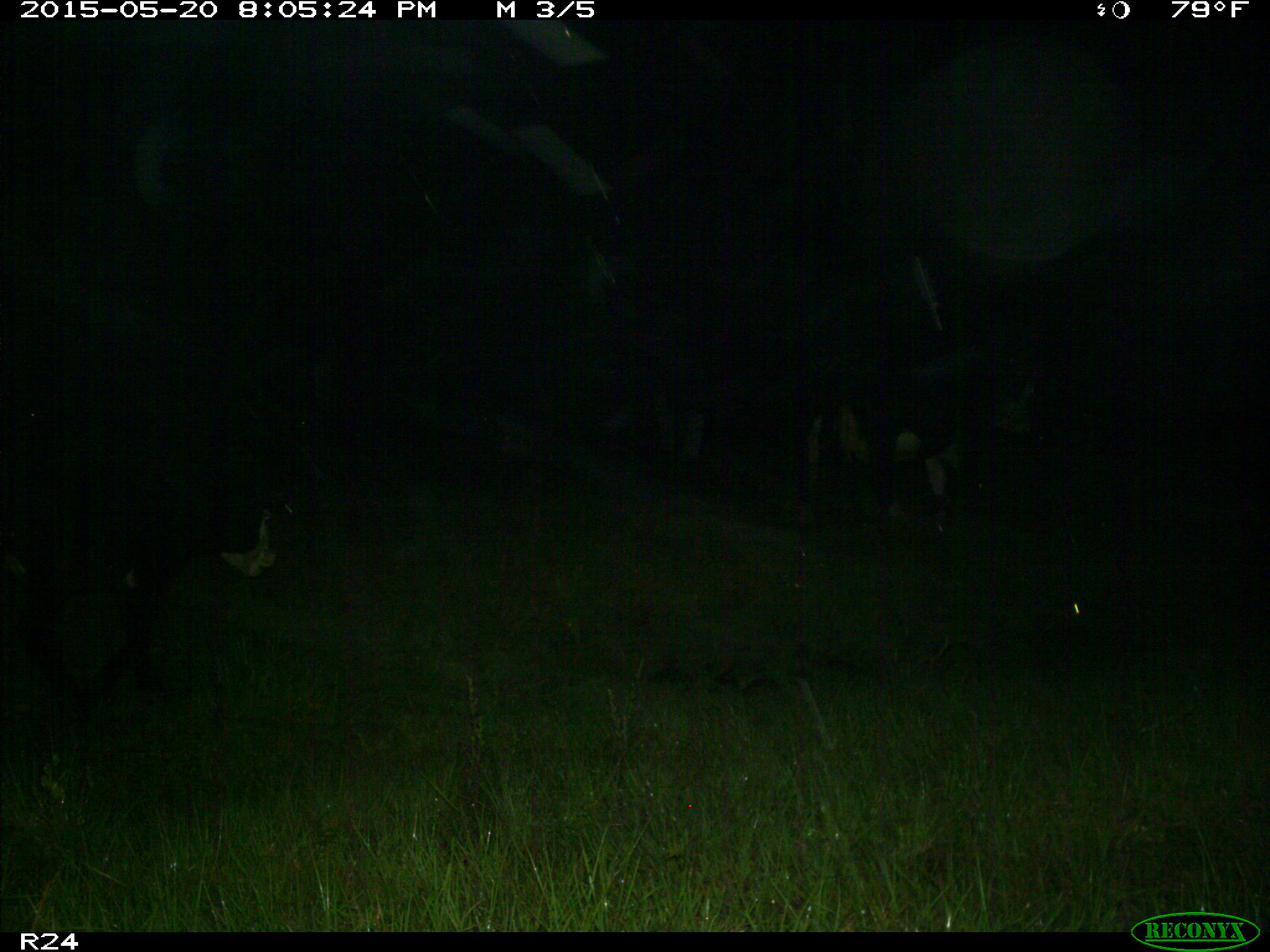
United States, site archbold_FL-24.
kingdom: Animalia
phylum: Chordata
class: Mammalia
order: Artiodactyla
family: Bovidae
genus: Bos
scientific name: Bos taurus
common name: domestic cow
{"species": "Bos taurus (domestic cow)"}